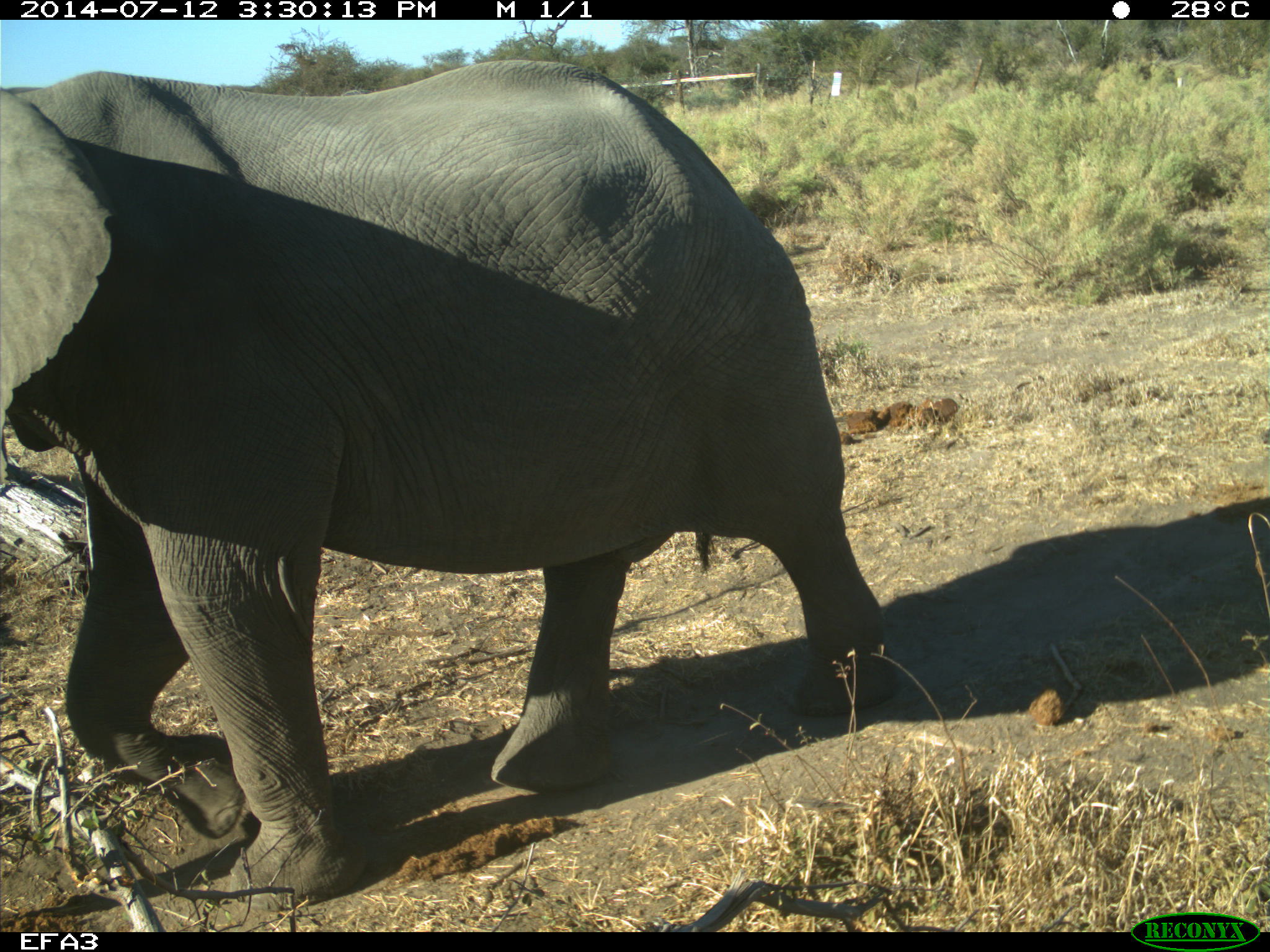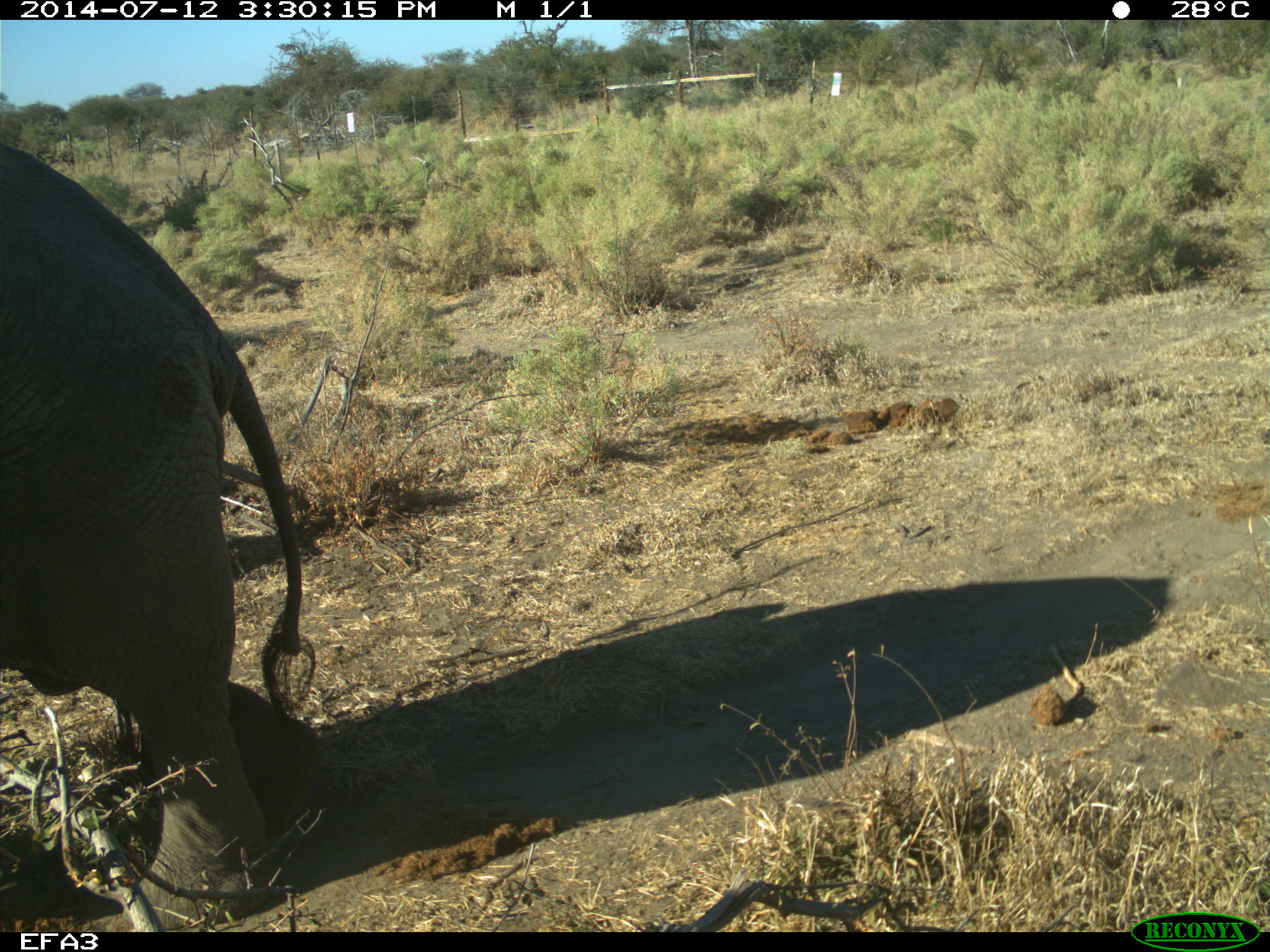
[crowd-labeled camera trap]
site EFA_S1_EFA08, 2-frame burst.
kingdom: Animalia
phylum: Chordata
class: Mammalia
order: Proboscidea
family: Elephantidae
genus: Loxodonta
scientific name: Loxodonta africana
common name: african bush elephant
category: elephant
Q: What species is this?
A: Elephant (african bush elephant) (Loxodonta africana).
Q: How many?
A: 1.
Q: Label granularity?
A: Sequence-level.